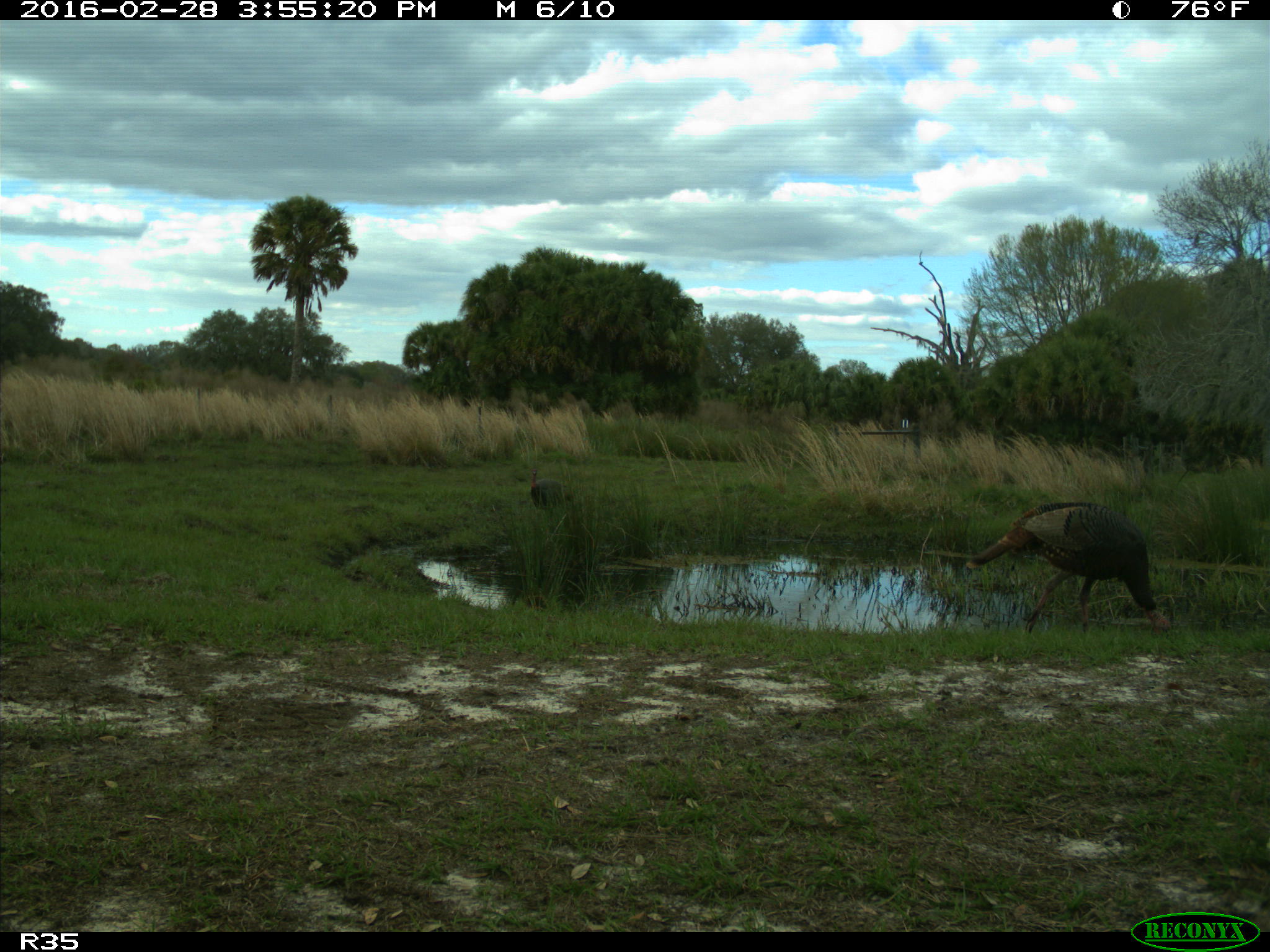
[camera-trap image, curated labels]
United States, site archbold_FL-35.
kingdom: Animalia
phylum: Chordata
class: Aves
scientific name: Aves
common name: birds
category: unidentified bird